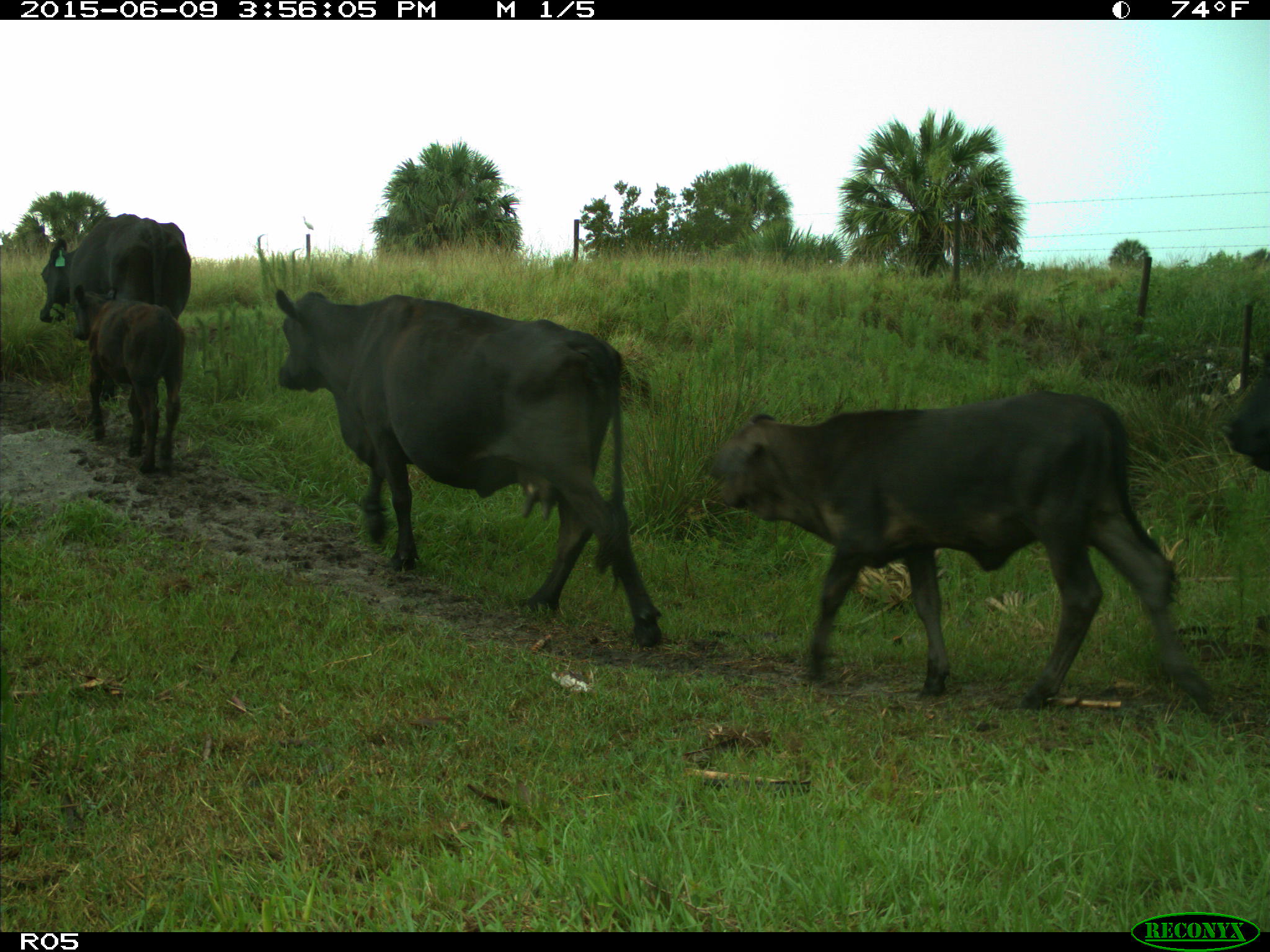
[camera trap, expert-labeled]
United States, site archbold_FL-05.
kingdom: Animalia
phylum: Chordata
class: Mammalia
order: Artiodactyla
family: Bovidae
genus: Bos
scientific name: Bos taurus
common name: domestic cow